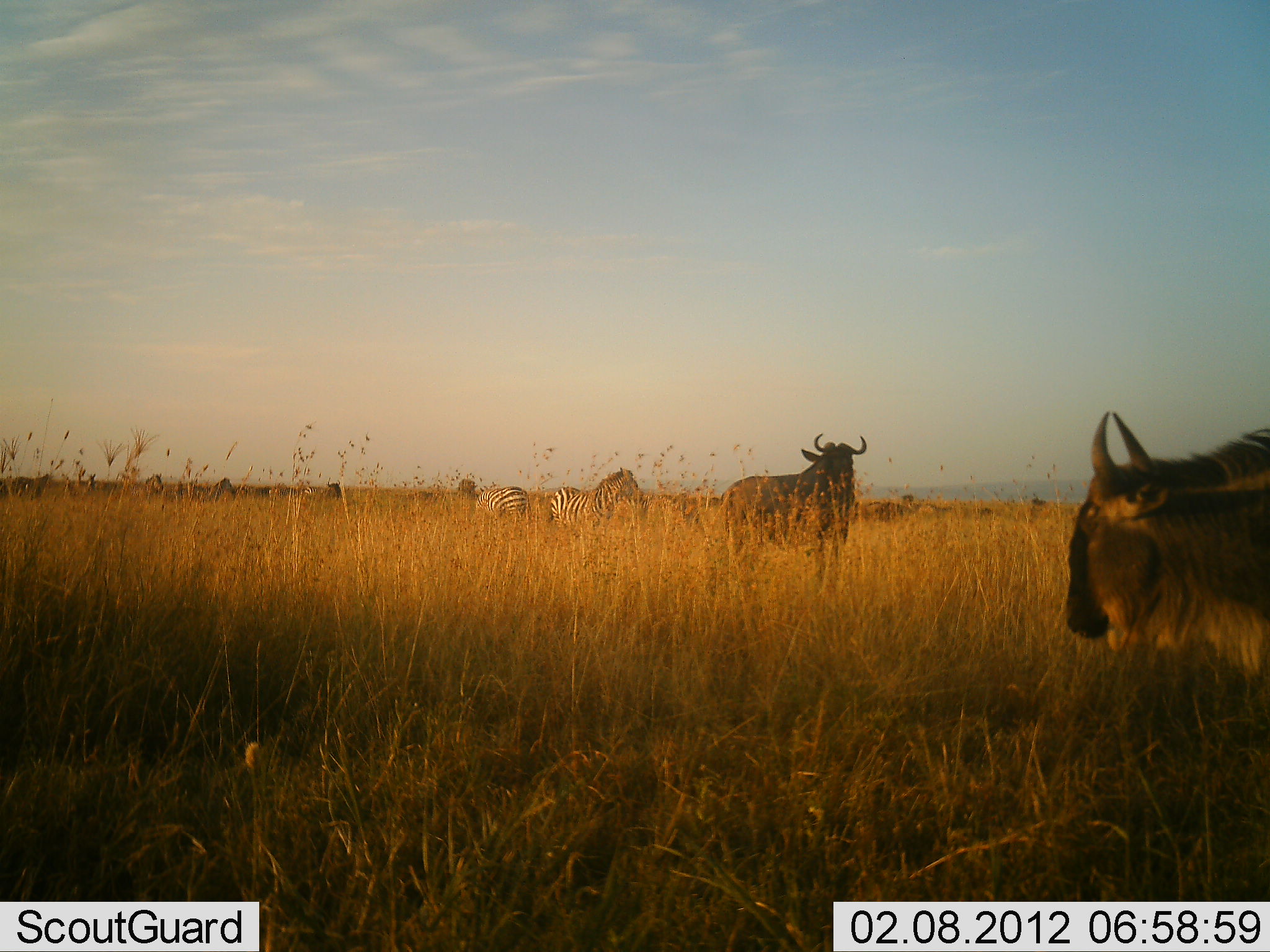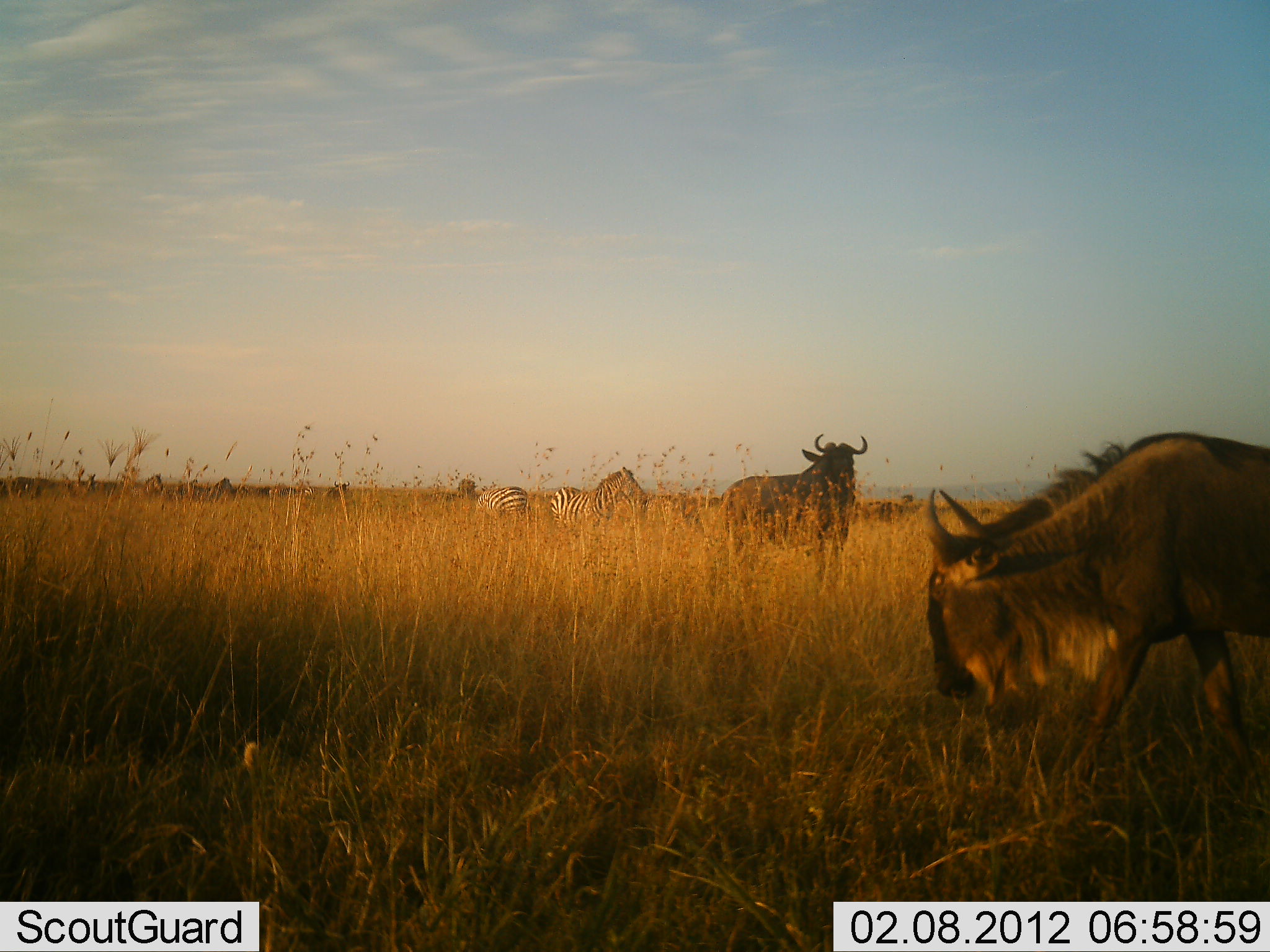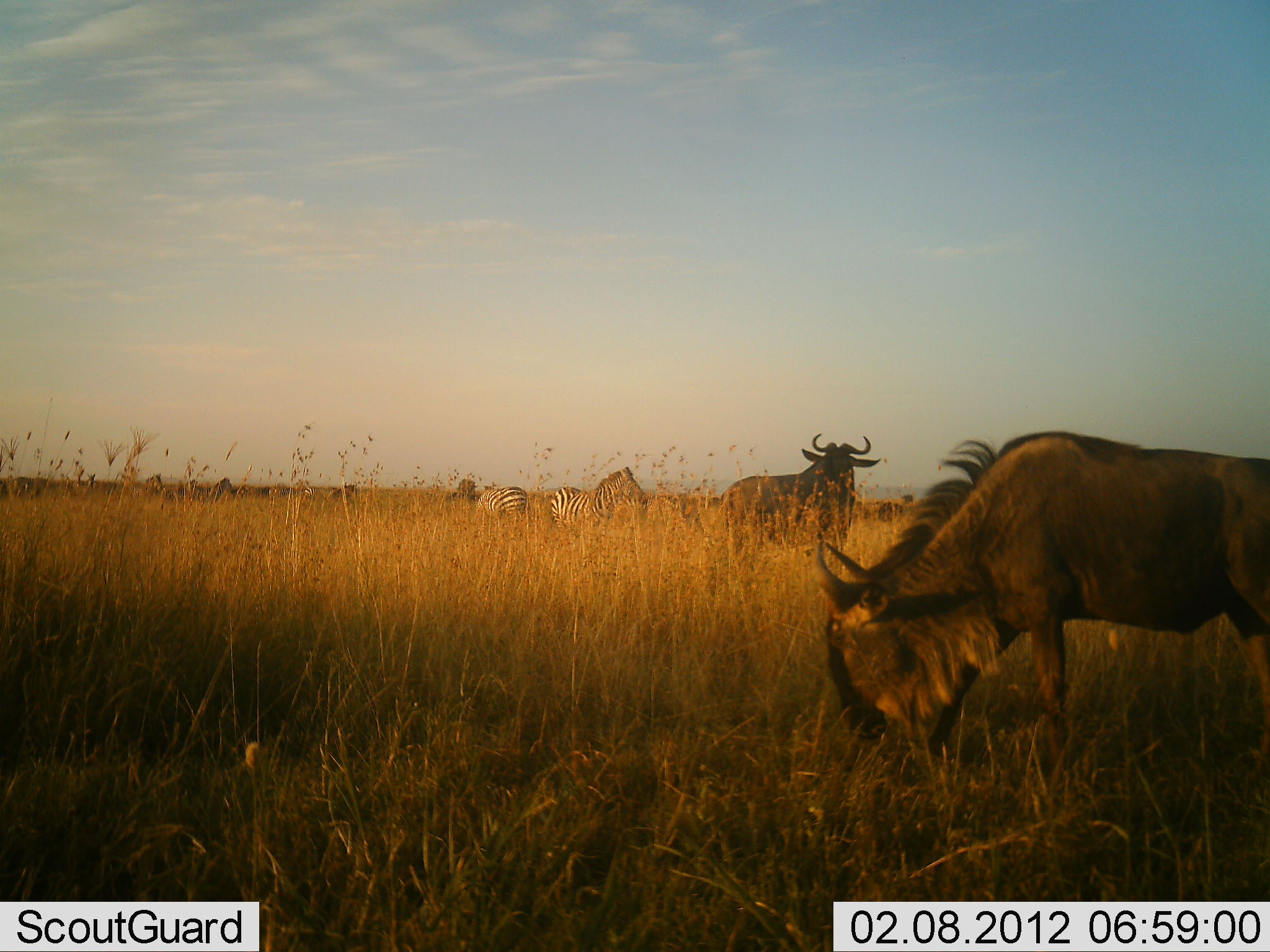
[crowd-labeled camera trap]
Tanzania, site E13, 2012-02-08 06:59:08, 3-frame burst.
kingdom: Animalia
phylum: Chordata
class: Mammalia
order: Artiodactyla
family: Bovidae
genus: Connochaetes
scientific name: Connochaetes taurinus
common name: blue wildebeest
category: wildebeest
Wildebeest (blue wildebeest) (Connochaetes taurinus), count 3. Behavior (volunteer vote fractions): standing 80%, resting 0%, moving 67%, interacting 0%. Young present (vote fraction): 0%. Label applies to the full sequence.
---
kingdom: Animalia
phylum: Chordata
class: Mammalia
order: Perissodactyla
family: Equidae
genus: Equus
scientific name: Equus quagga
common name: plains zebra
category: zebra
Zebra (plains zebra) (Equus quagga), count 2. Behavior (volunteer vote fractions): standing 92%, resting 0%, moving 15%, interacting 0%. Young present (vote fraction): 0%. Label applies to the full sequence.